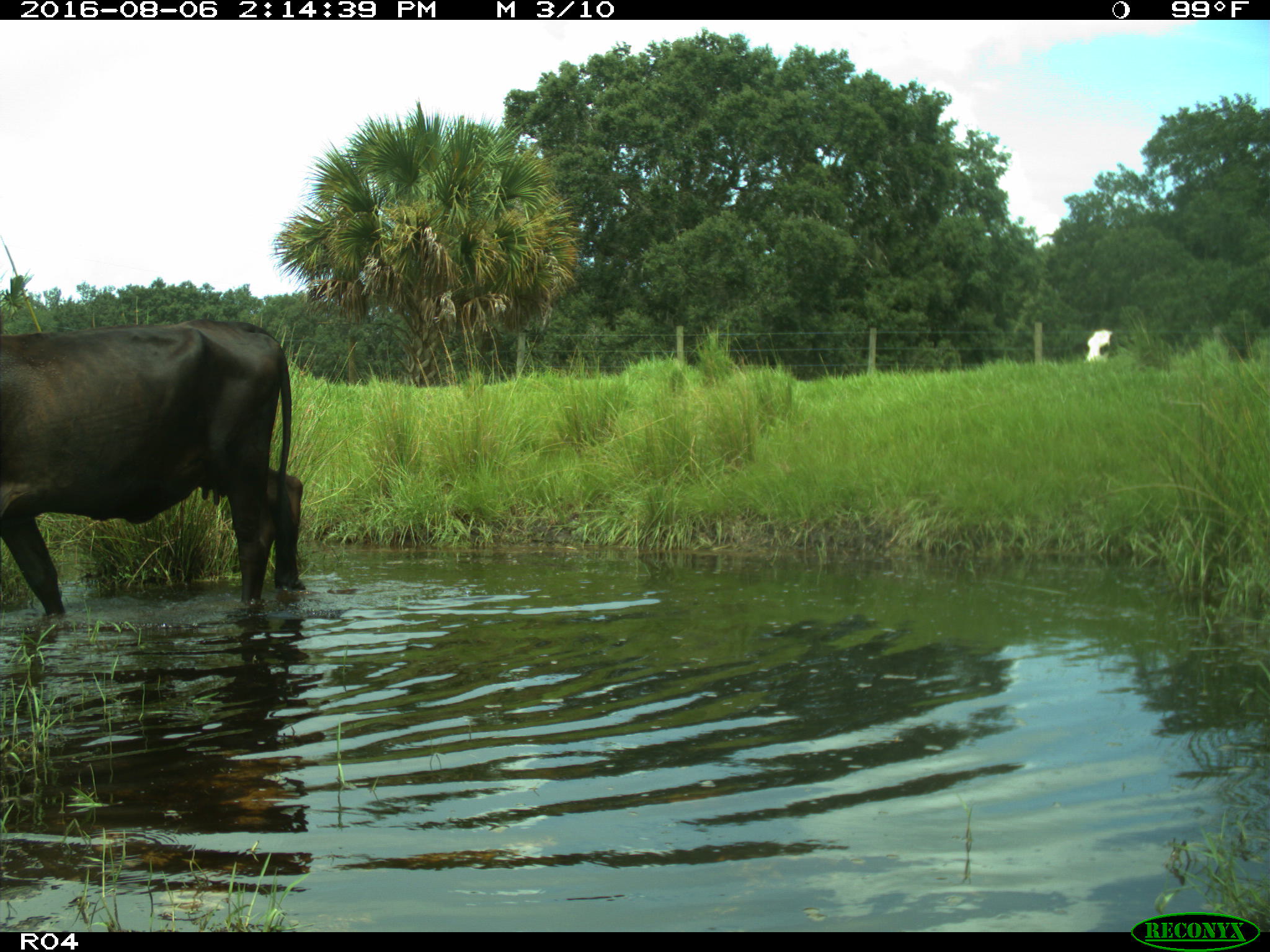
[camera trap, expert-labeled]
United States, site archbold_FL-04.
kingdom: Animalia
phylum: Chordata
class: Mammalia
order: Artiodactyla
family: Bovidae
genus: Bos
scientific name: Bos taurus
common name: domestic cow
Bos taurus (domestic cow).